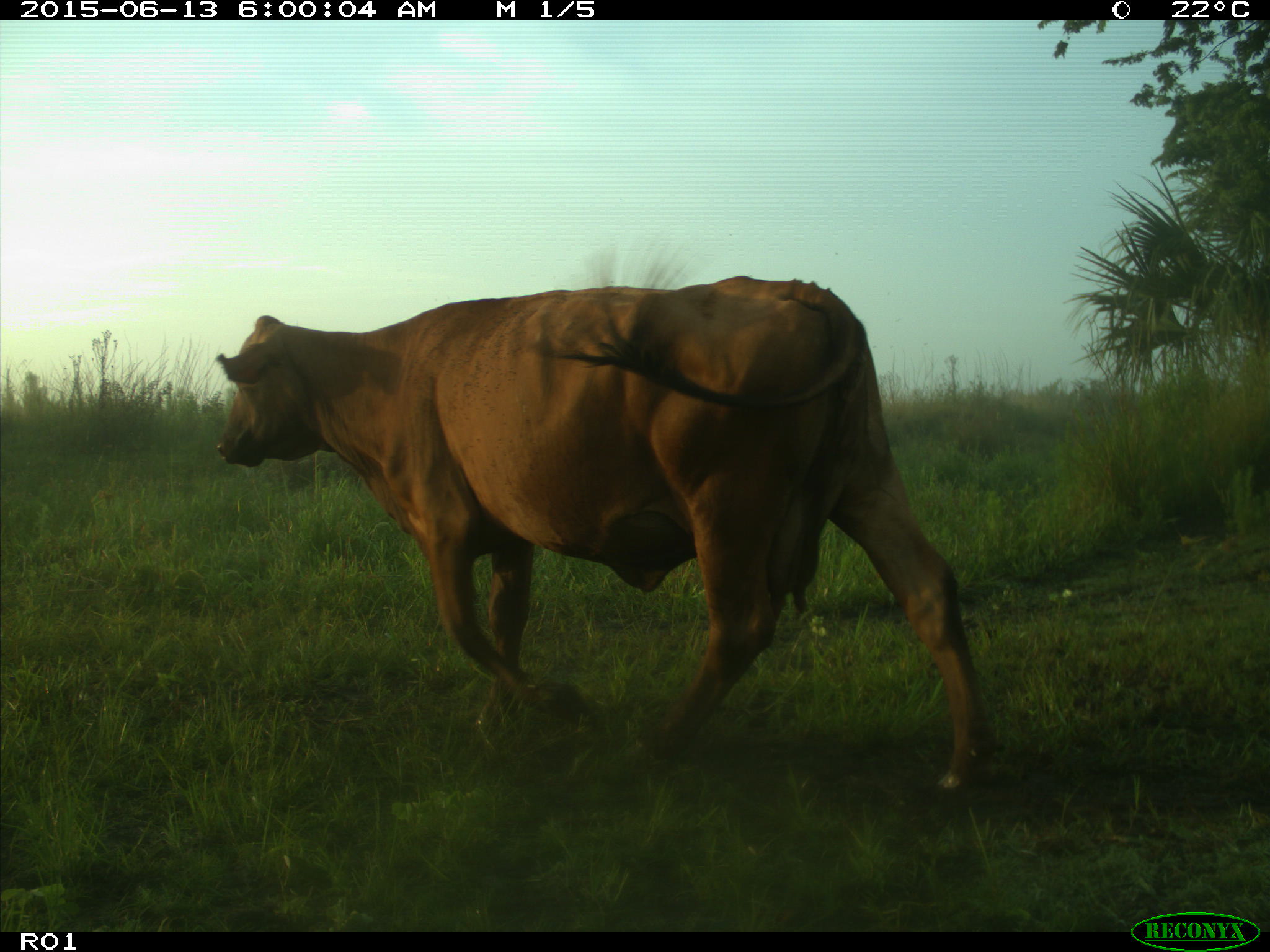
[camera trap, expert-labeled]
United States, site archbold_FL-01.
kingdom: Animalia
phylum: Chordata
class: Mammalia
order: Artiodactyla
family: Bovidae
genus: Bos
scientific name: Bos taurus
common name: domestic cow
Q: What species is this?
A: Bos taurus (domestic cow).